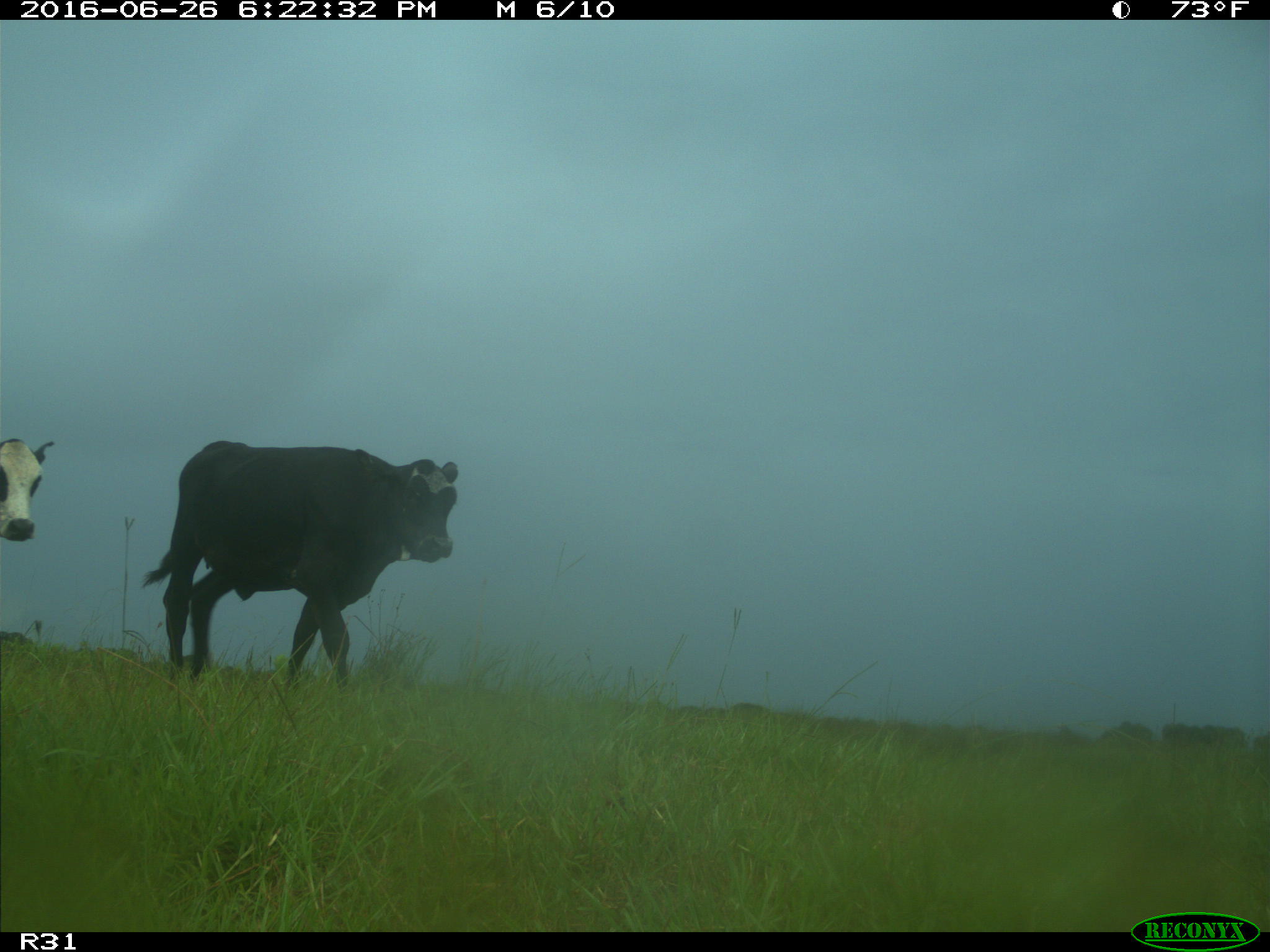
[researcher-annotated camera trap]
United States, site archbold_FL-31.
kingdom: Animalia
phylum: Chordata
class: Mammalia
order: Artiodactyla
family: Bovidae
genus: Bos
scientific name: Bos taurus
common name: domestic cow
Bos taurus (domestic cow).